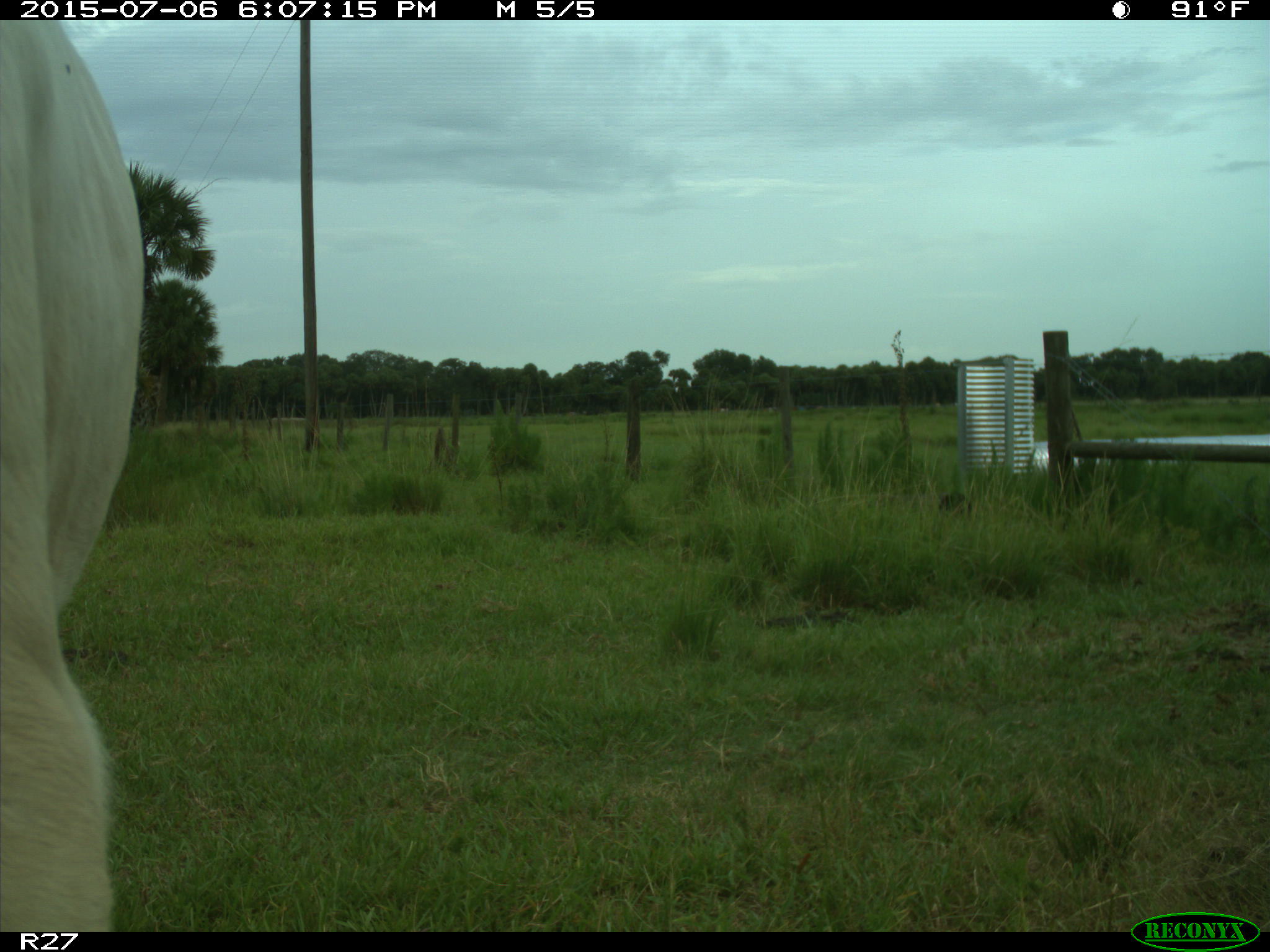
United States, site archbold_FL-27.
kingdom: Animalia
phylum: Chordata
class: Mammalia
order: Artiodactyla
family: Bovidae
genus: Bos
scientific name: Bos taurus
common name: domestic cow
Bos taurus (domestic cow).